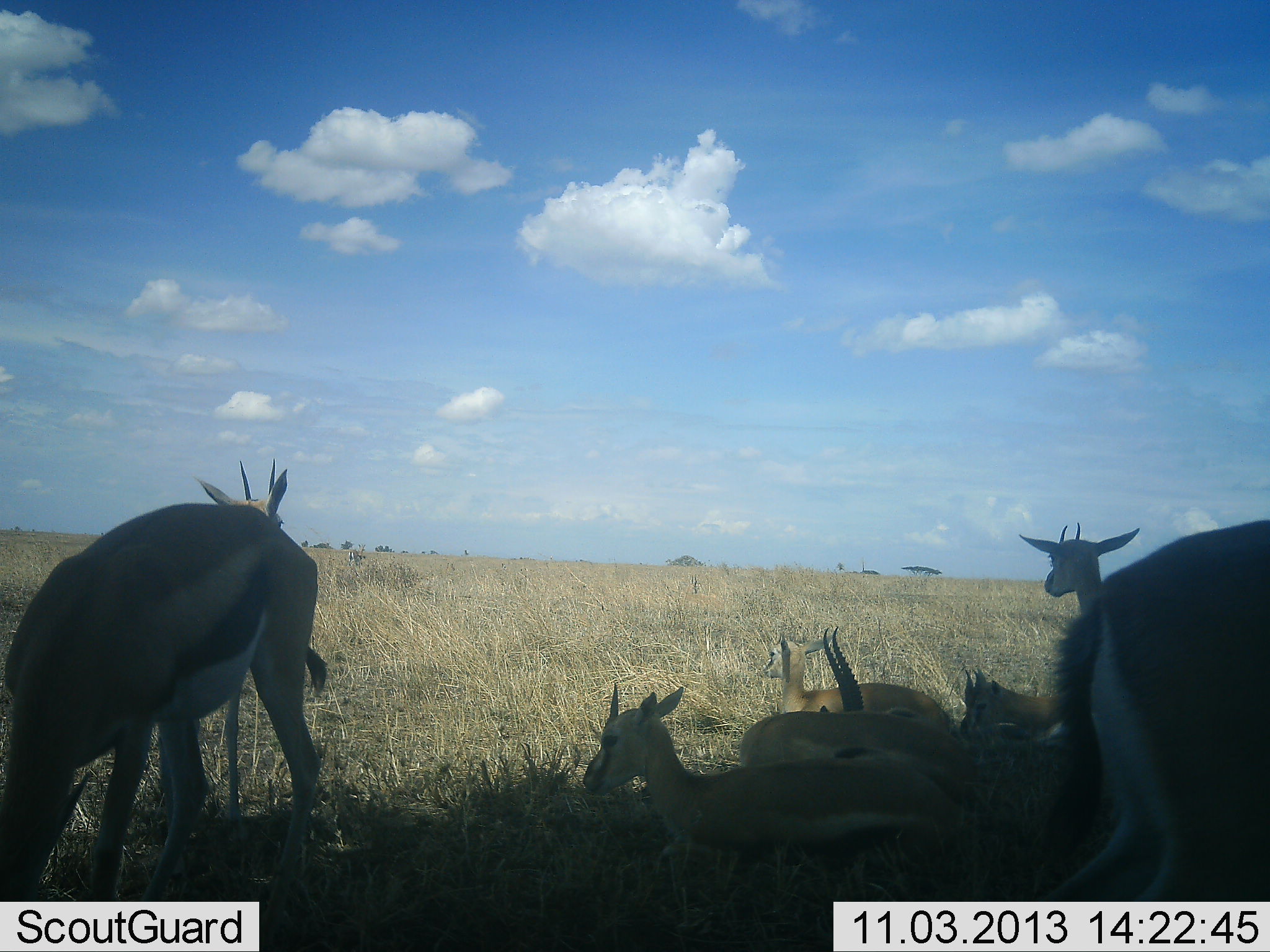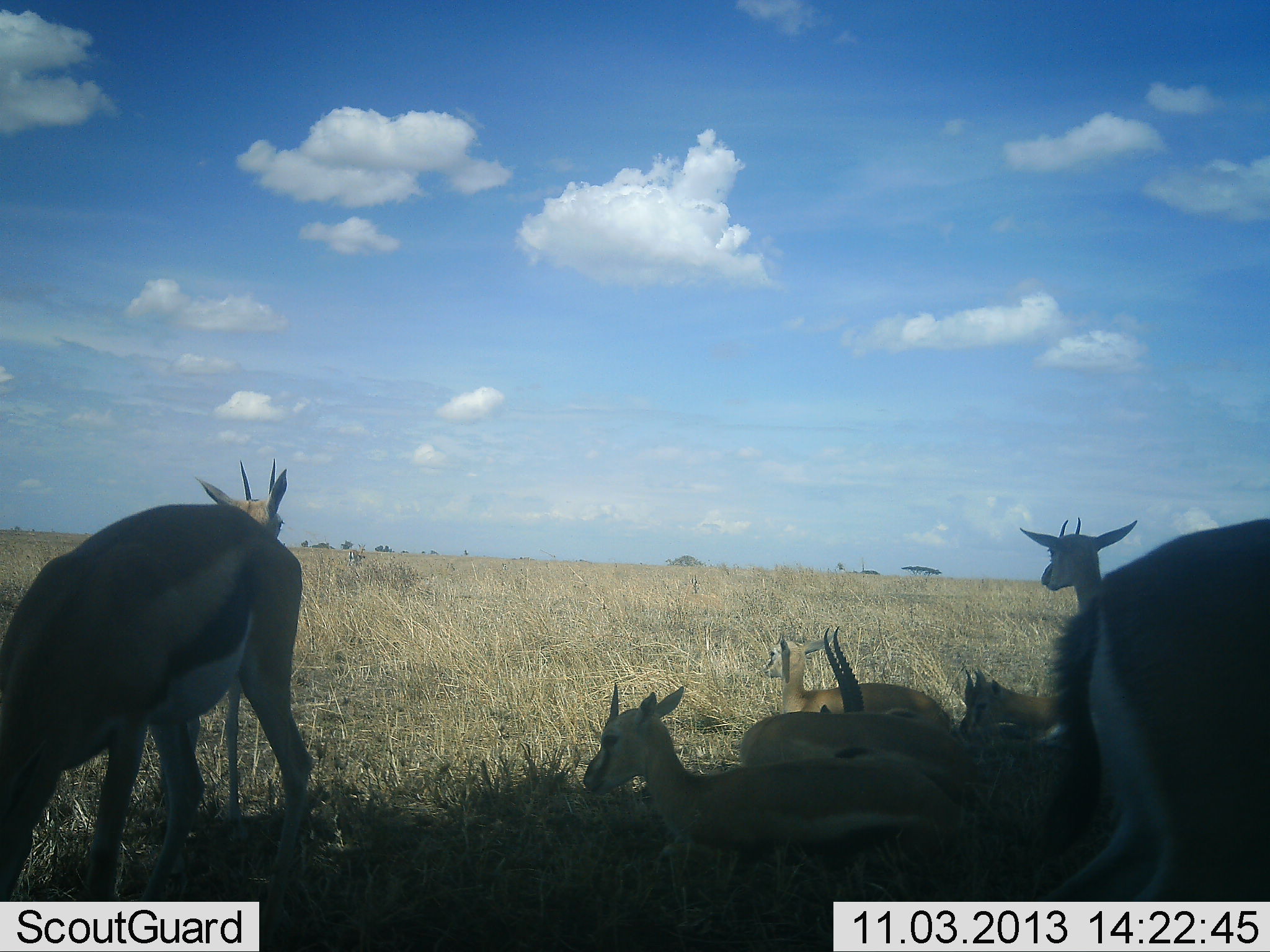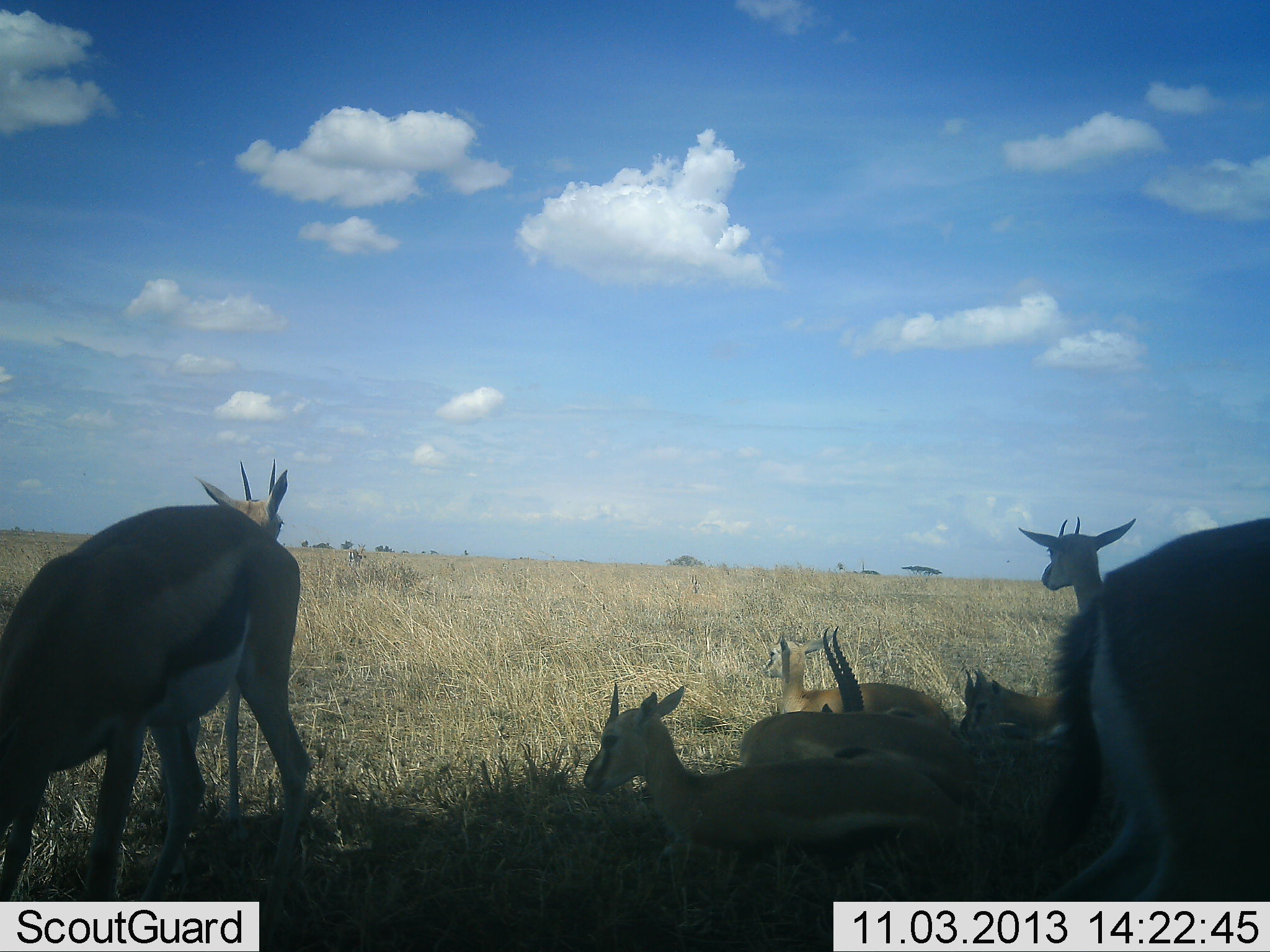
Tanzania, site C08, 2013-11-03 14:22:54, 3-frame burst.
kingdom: Animalia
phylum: Chordata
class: Mammalia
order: Artiodactyla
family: Bovidae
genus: Eudorcas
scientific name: Eudorcas thomsonii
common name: thomson's gazelle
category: gazellethomsons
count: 8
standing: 56%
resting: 98%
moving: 12%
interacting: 2%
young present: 7%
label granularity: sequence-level